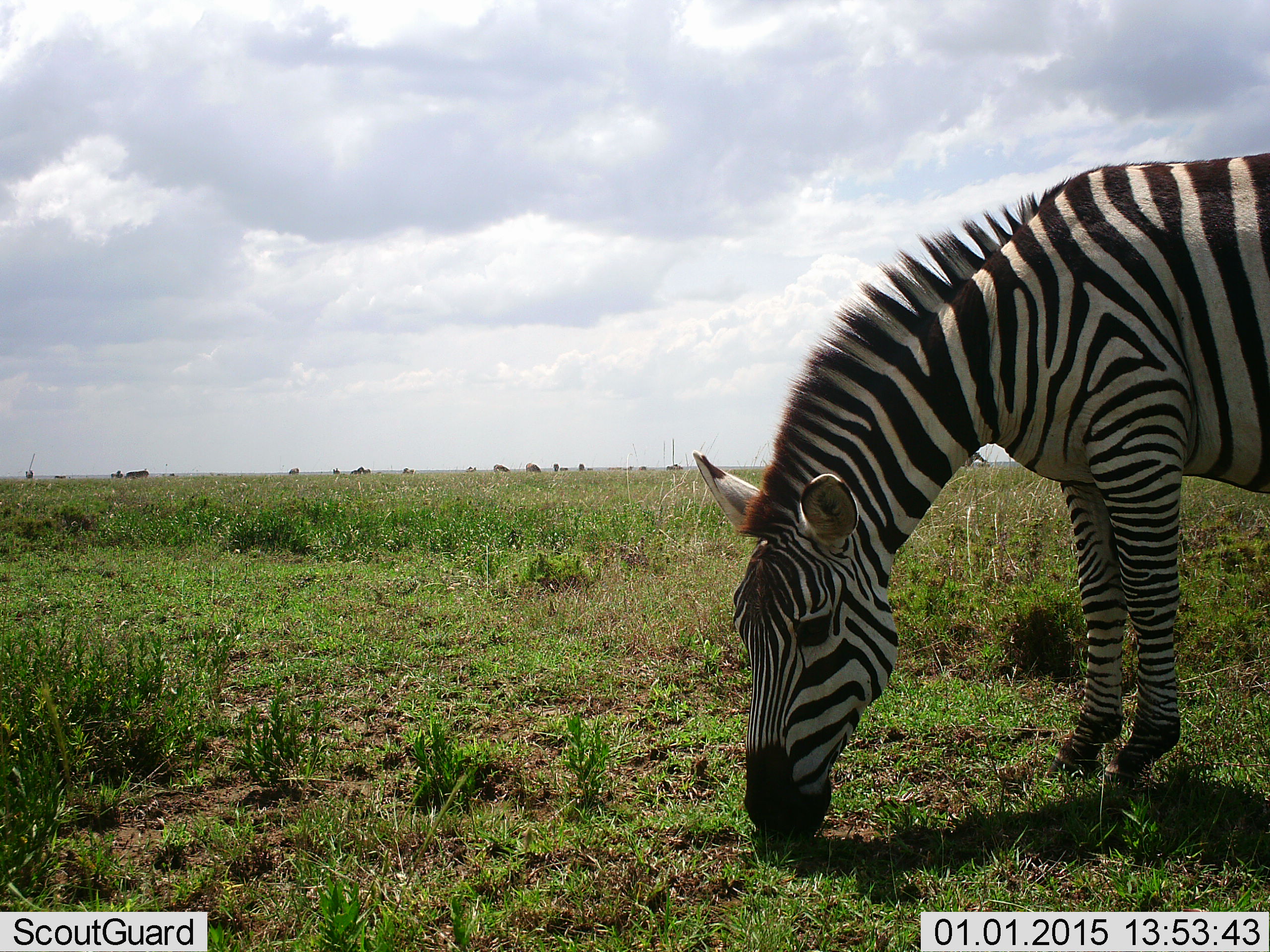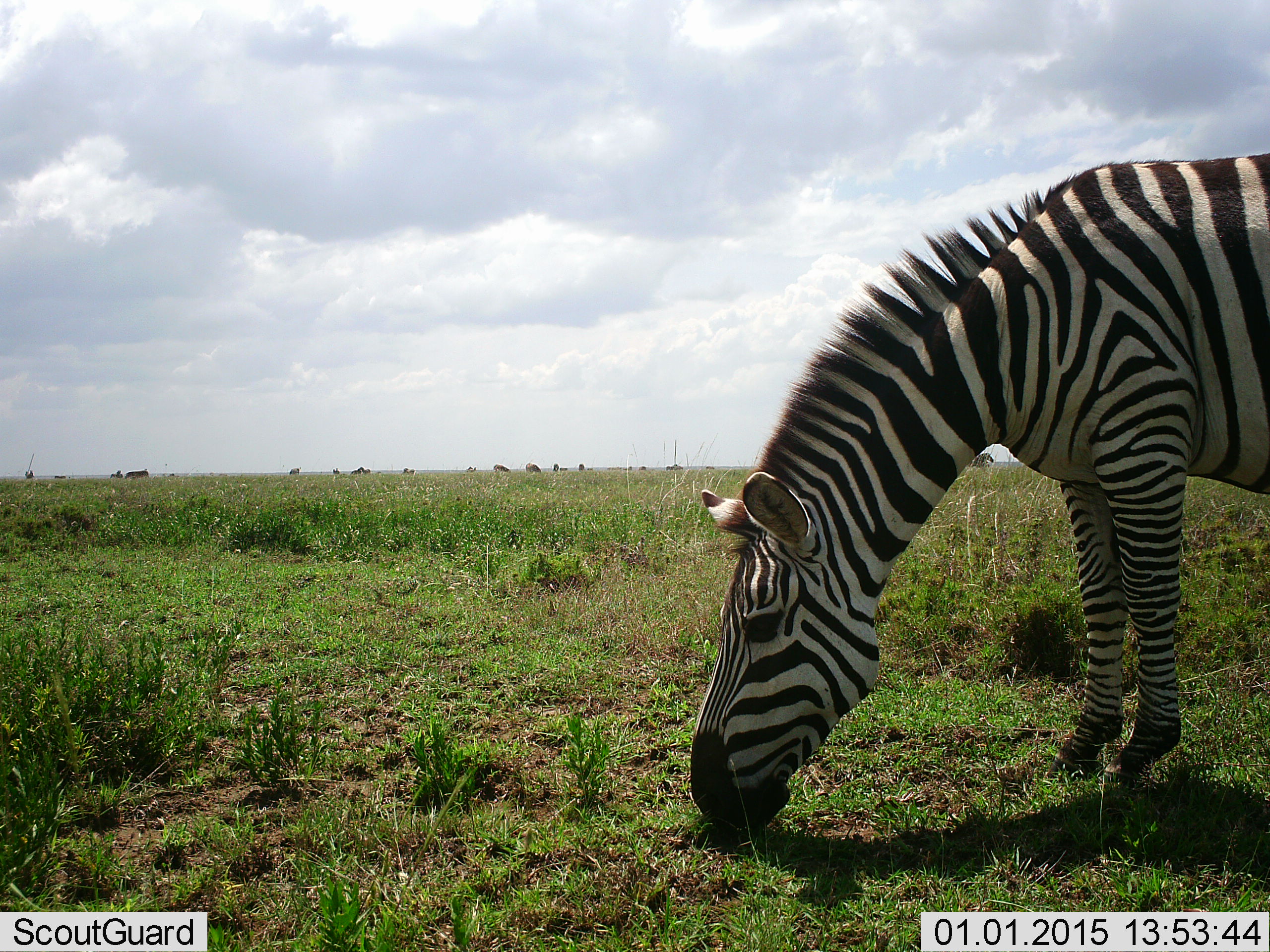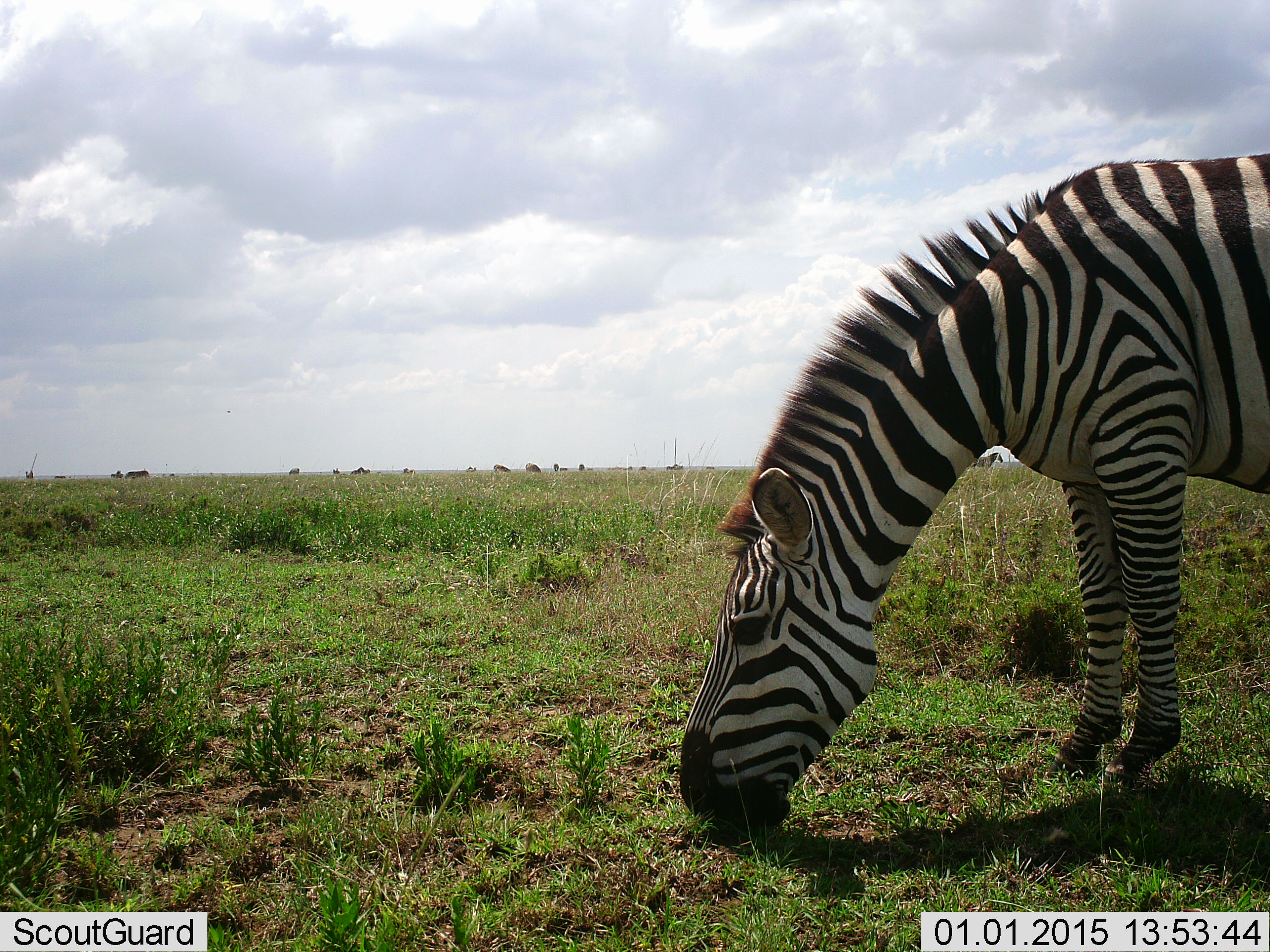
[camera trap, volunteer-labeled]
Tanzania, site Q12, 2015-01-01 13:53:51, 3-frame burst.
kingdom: Animalia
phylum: Chordata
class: Mammalia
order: Perissodactyla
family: Equidae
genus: Equus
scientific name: Equus quagga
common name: plains zebra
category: zebra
Zebra (plains zebra) (Equus quagga), count 1. Behavior (volunteer vote fractions): standing 10%, resting 0%, moving 10%, interacting 0%. Young present (vote fraction): 0%. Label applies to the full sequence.